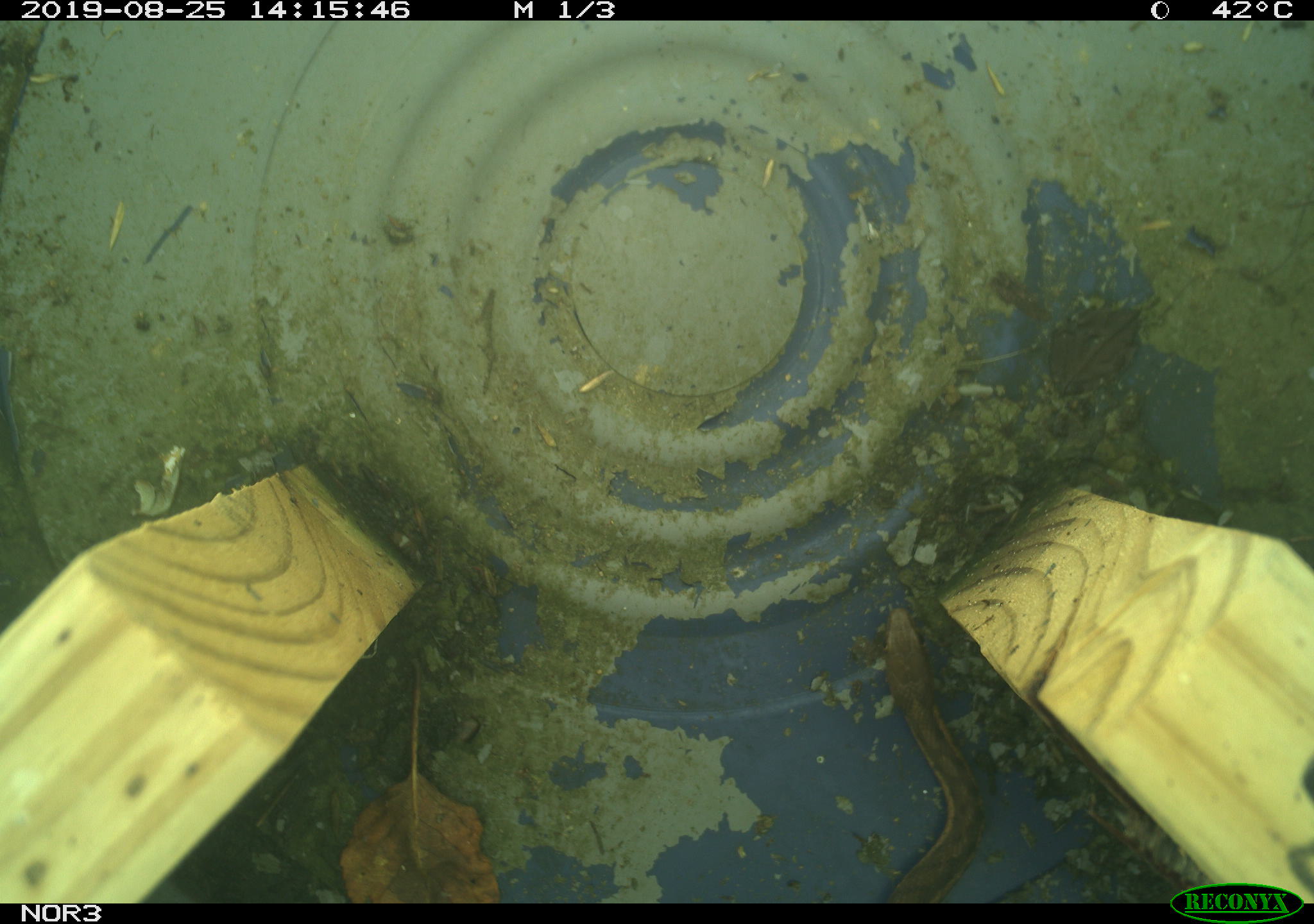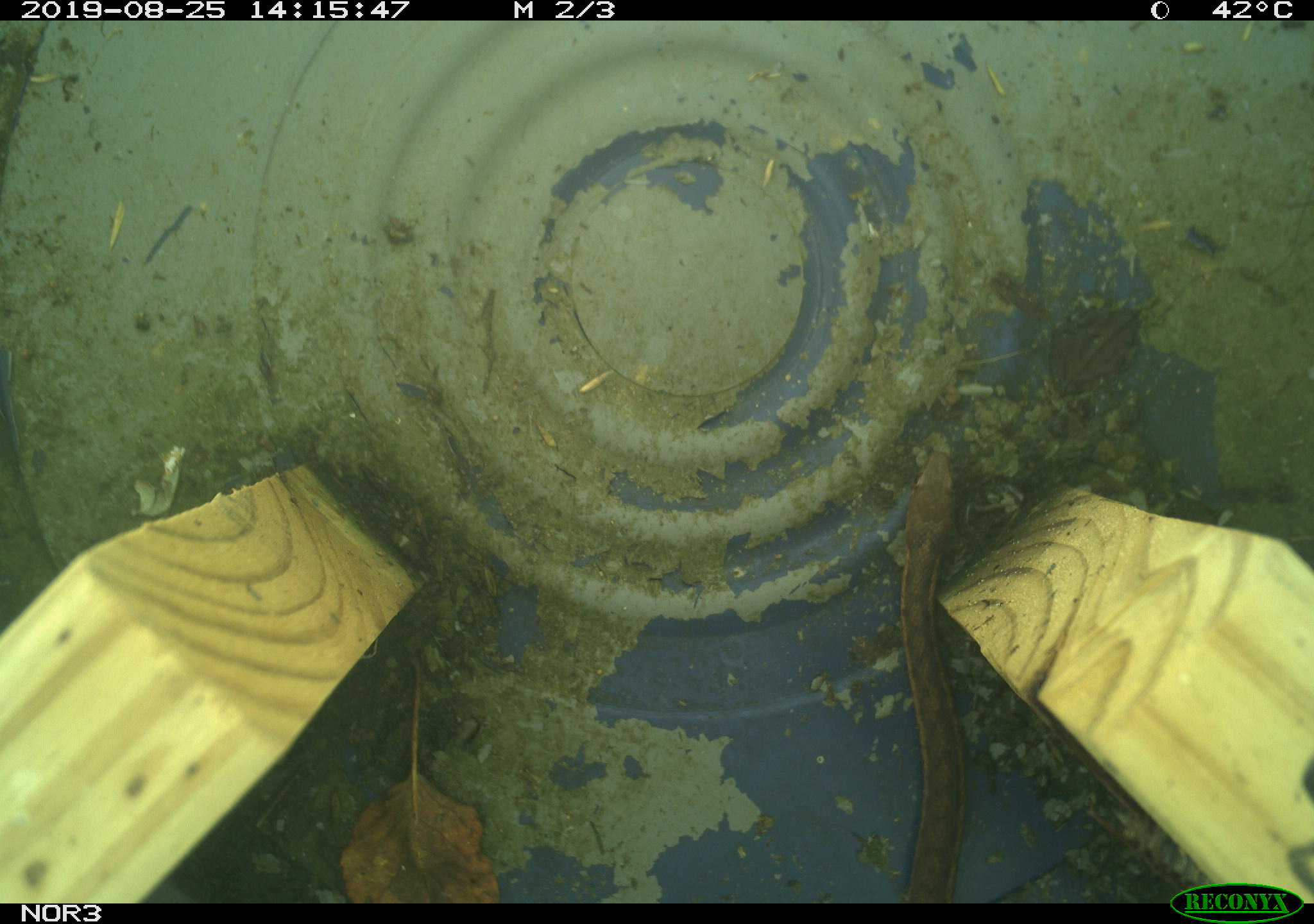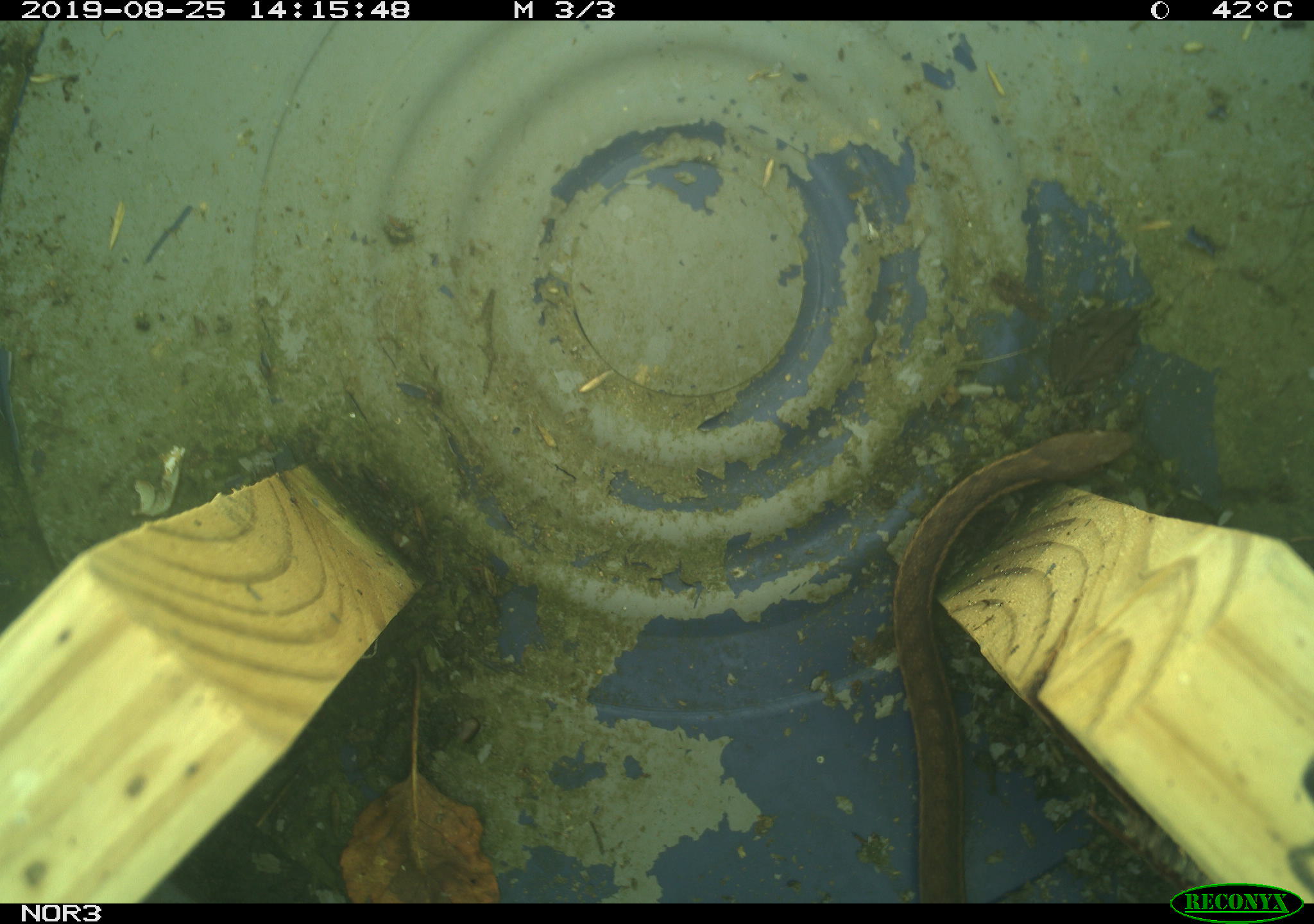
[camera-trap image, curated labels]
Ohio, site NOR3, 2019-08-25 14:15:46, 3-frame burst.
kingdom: Animalia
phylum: Chordata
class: Reptilia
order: Squamata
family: Colubridae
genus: Thamnophis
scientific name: Thamnophis sirtalis sirtalis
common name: eastern gartersnake